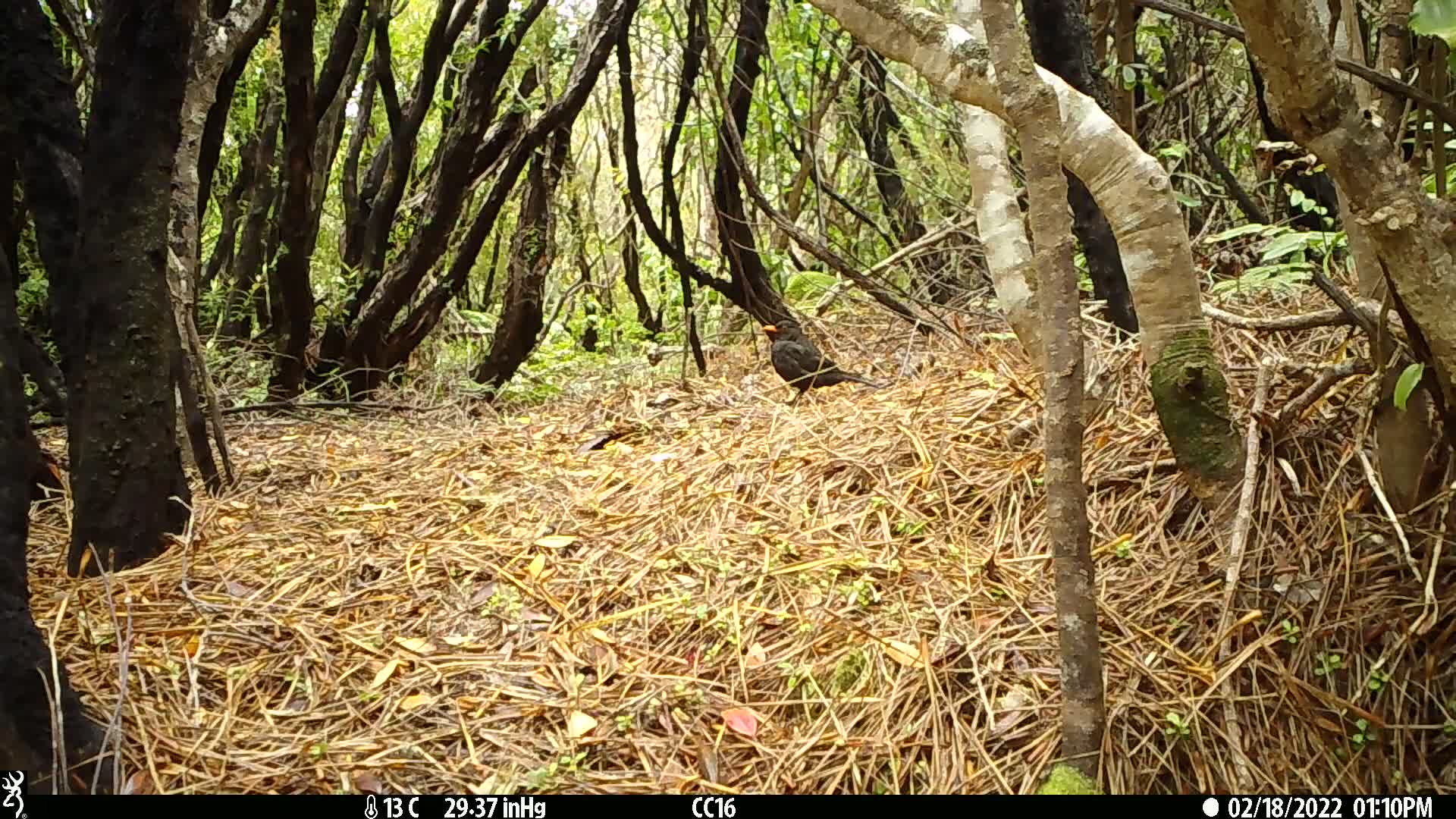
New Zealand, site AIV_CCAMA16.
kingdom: Animalia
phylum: Chordata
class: Aves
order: Passeriformes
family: Turdidae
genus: Turdus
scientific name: Turdus merula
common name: eurasian blackbird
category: blackbird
Blackbird (eurasian blackbird) (Turdus merula).